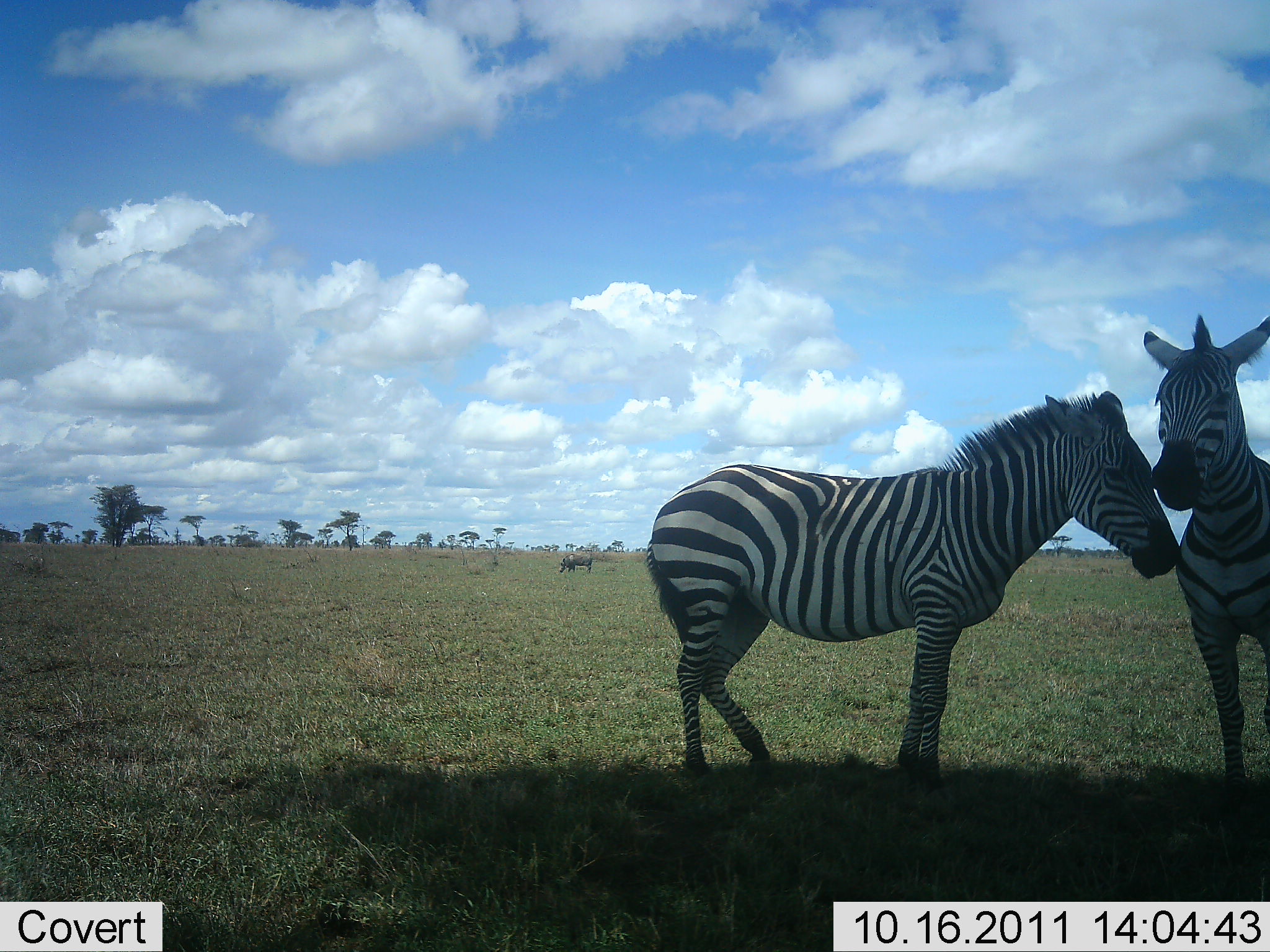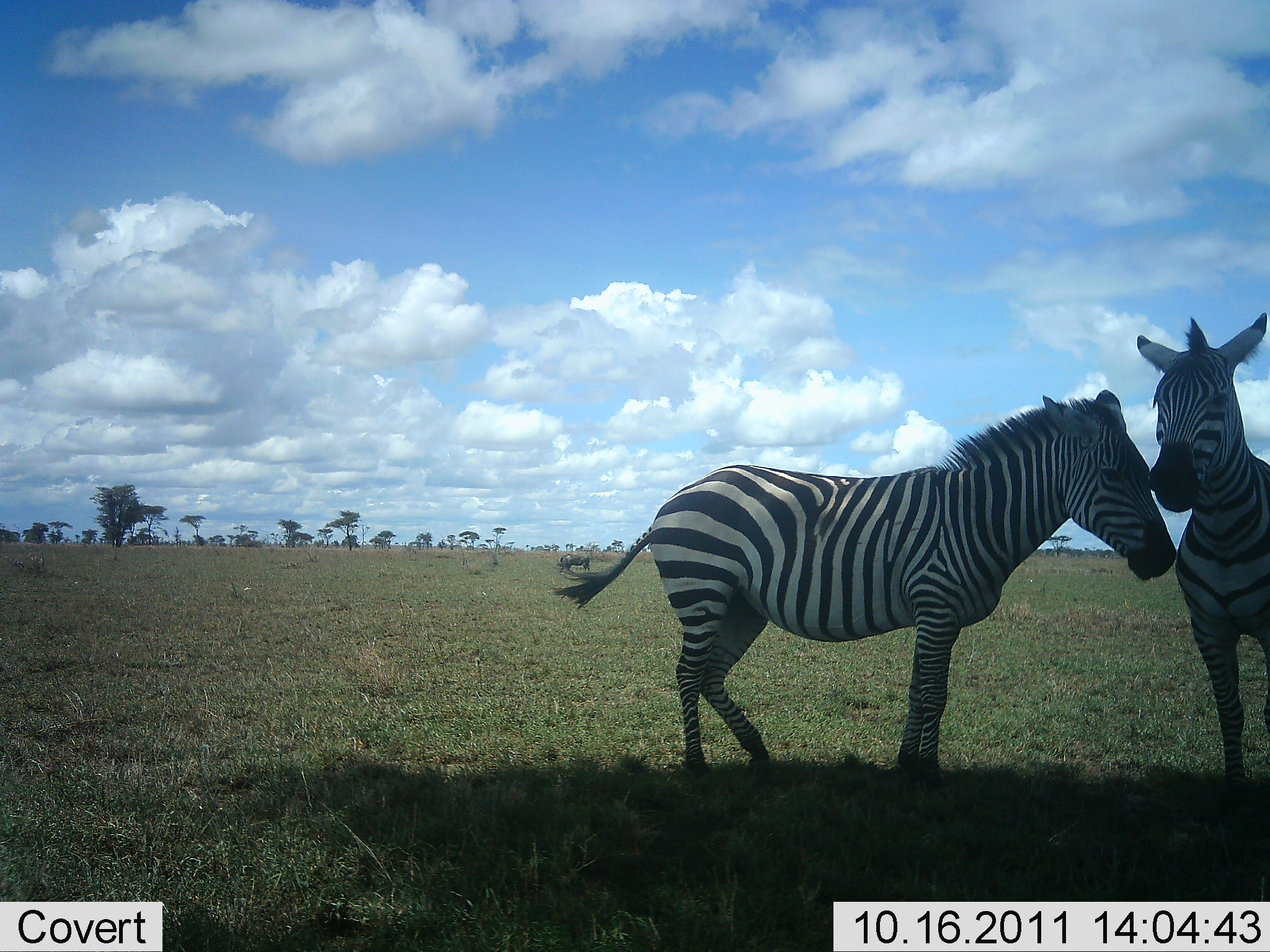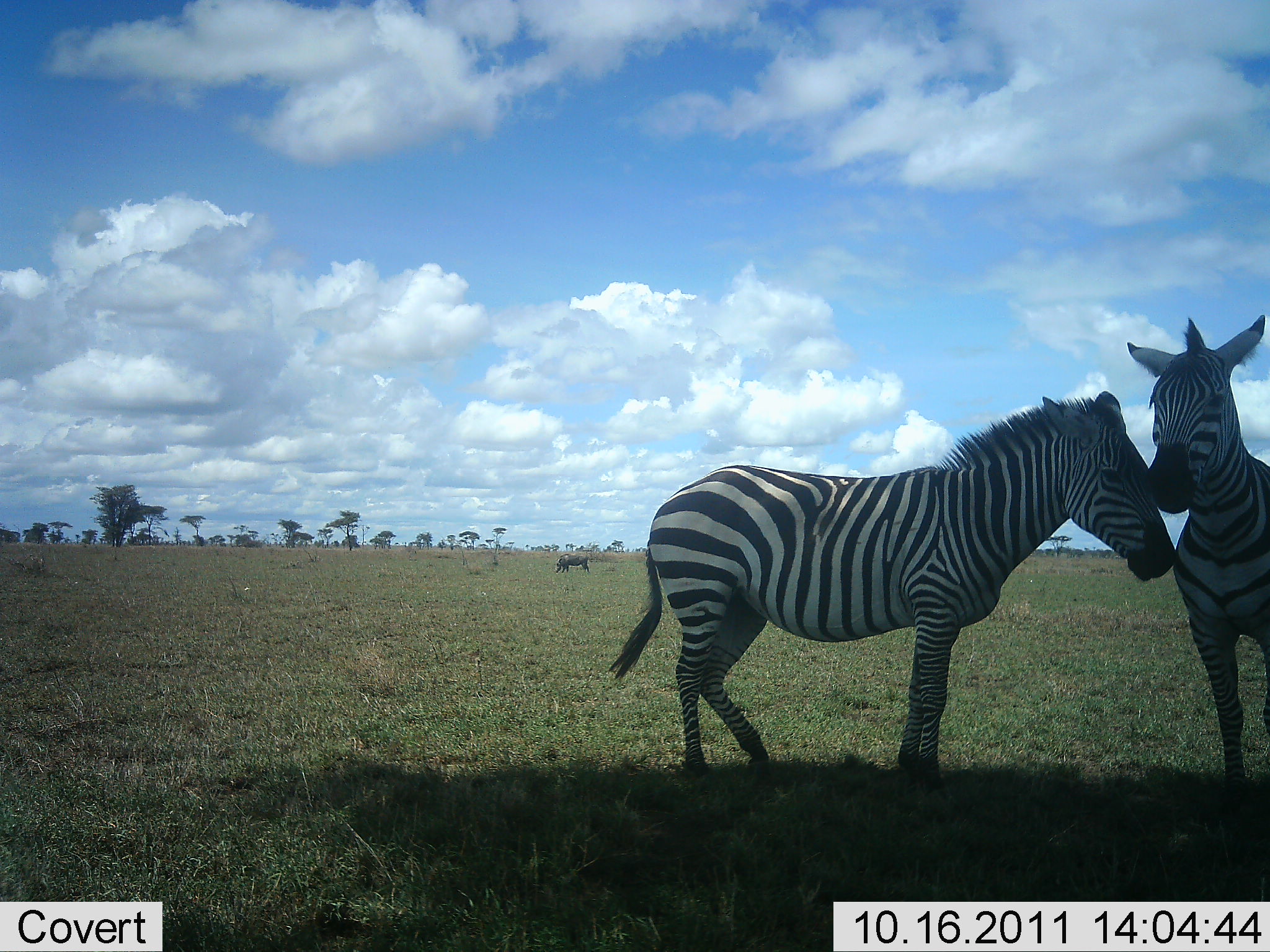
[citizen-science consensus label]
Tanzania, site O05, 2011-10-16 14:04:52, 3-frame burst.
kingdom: Animalia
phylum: Chordata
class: Mammalia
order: Perissodactyla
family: Equidae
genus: Equus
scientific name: Equus quagga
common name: plains zebra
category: zebra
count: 2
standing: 78%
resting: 17%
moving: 6%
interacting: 39%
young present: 0%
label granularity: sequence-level